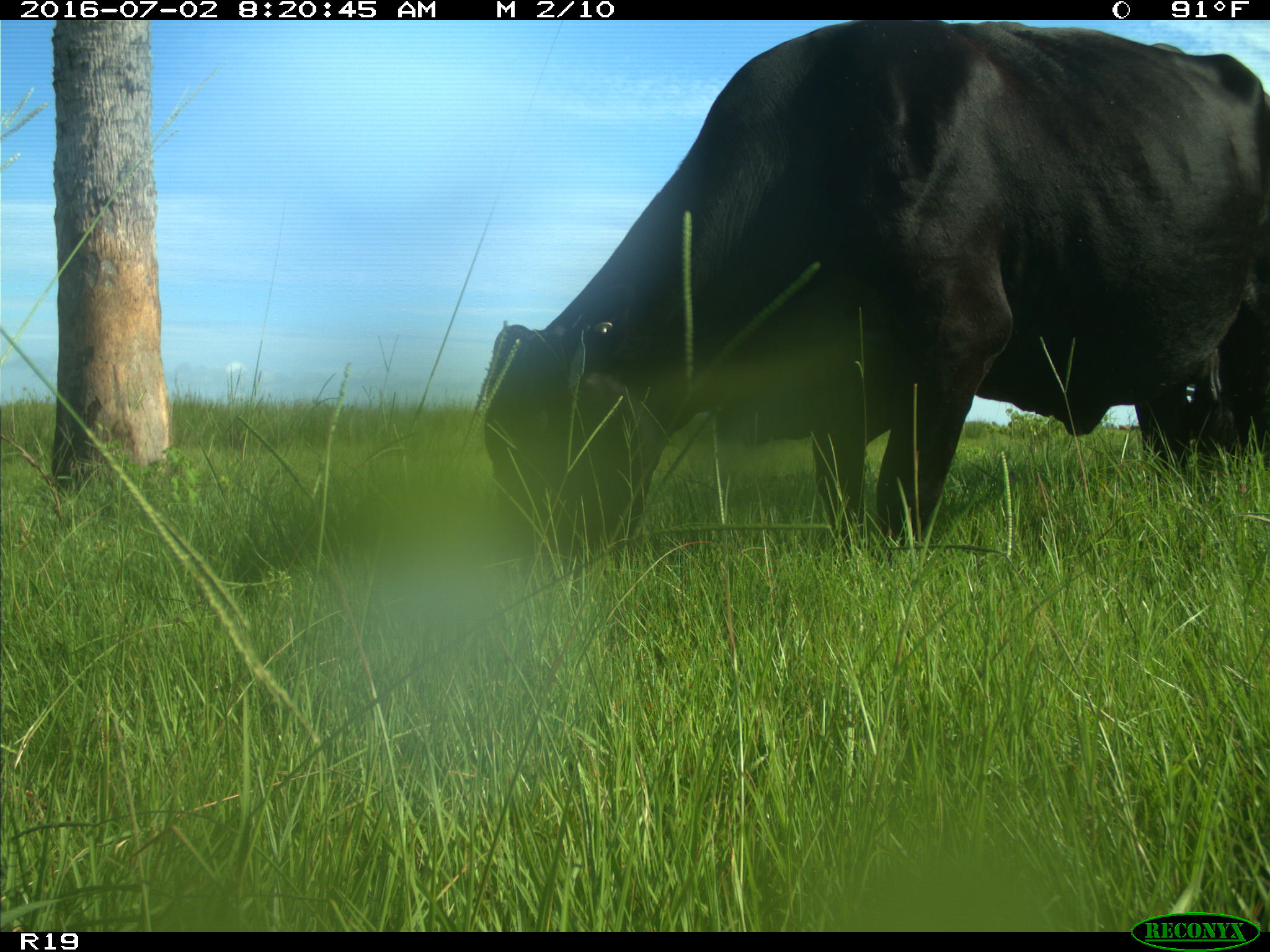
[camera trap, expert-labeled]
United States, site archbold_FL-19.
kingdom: Animalia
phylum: Chordata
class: Mammalia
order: Artiodactyla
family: Bovidae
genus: Bos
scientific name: Bos taurus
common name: domestic cow